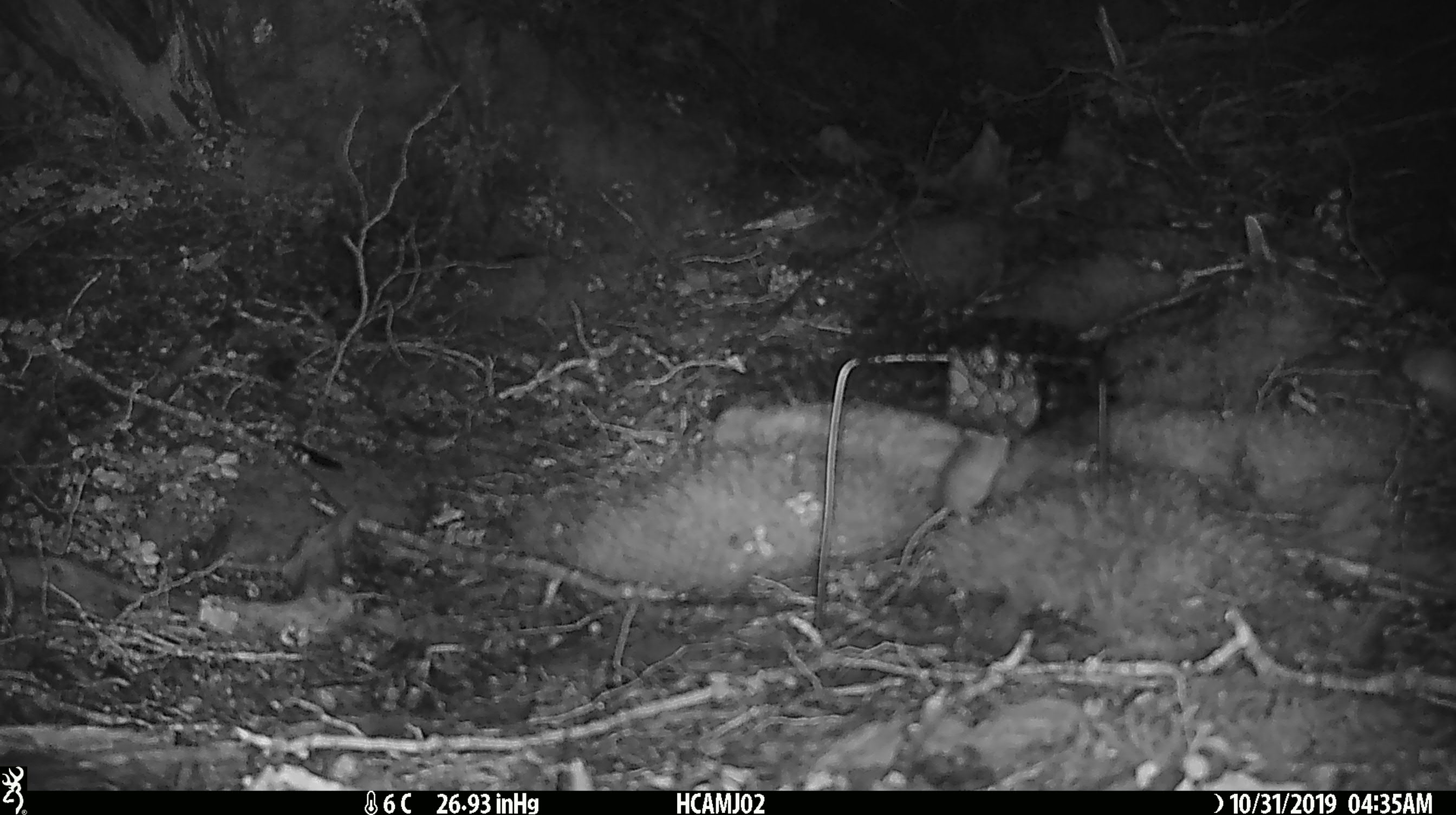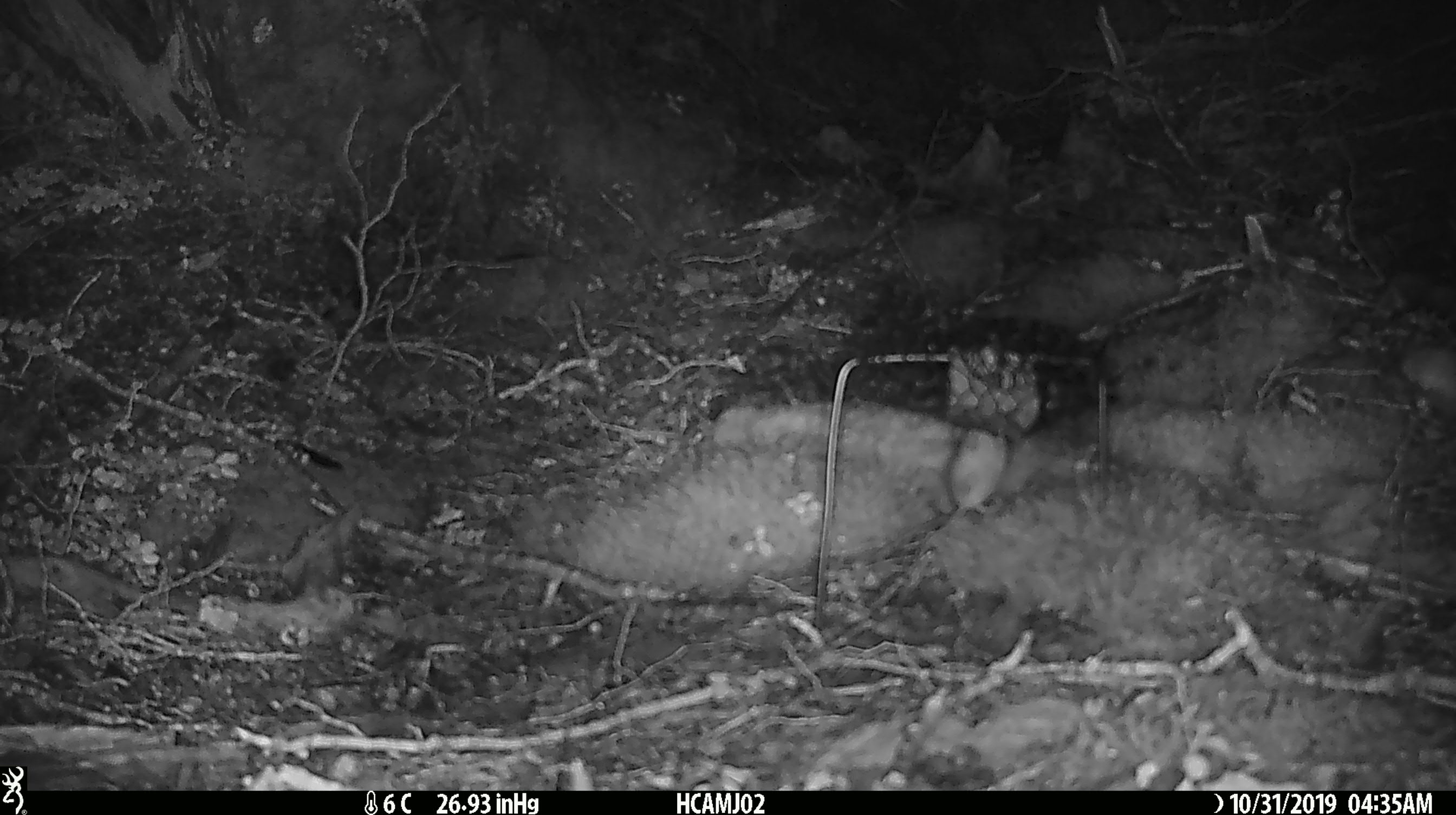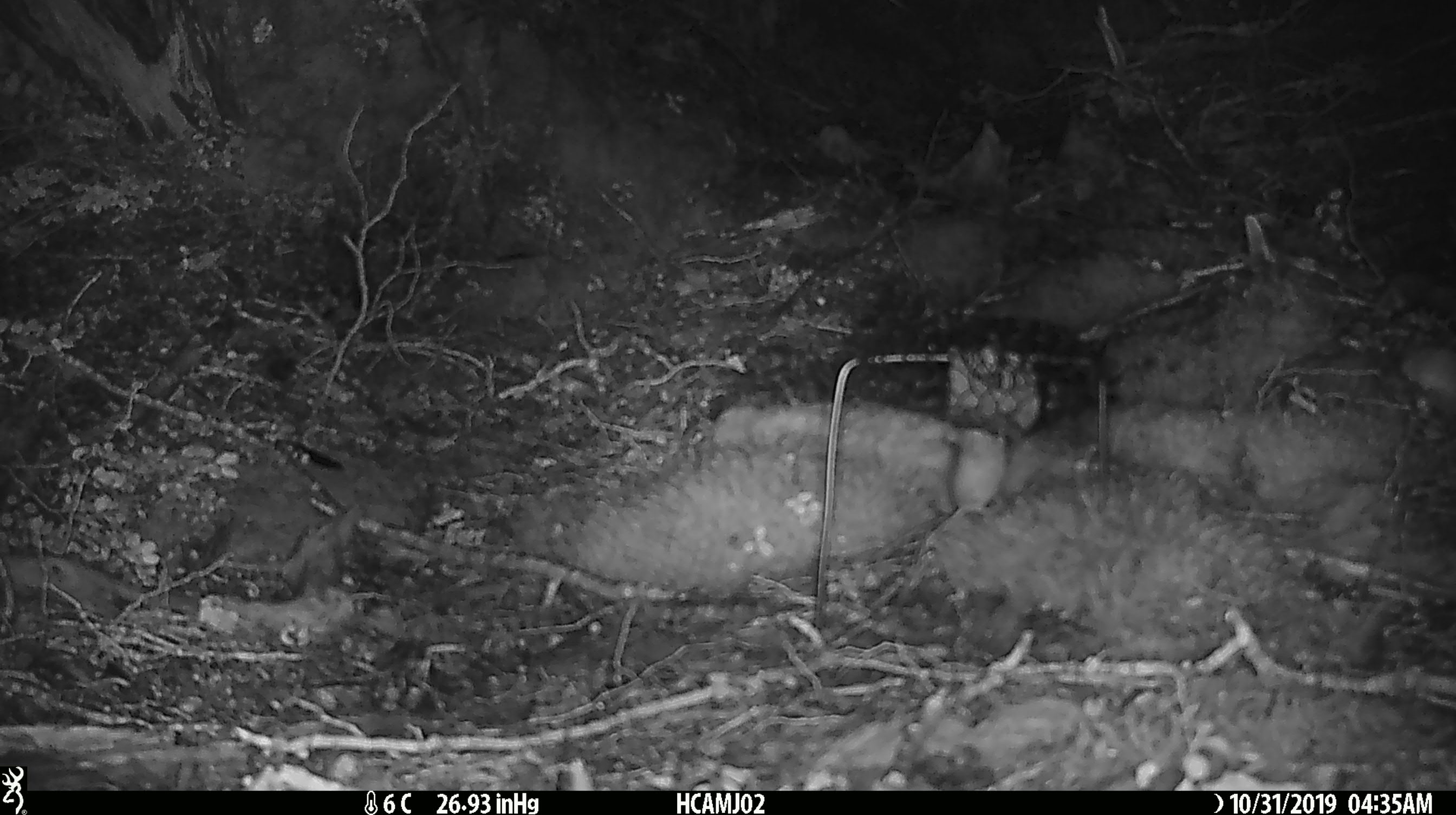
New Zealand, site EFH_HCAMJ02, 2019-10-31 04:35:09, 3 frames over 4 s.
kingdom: Animalia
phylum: Chordata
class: Mammalia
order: Rodentia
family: Muridae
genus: Mus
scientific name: Mus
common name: mouse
Mouse (Mus).